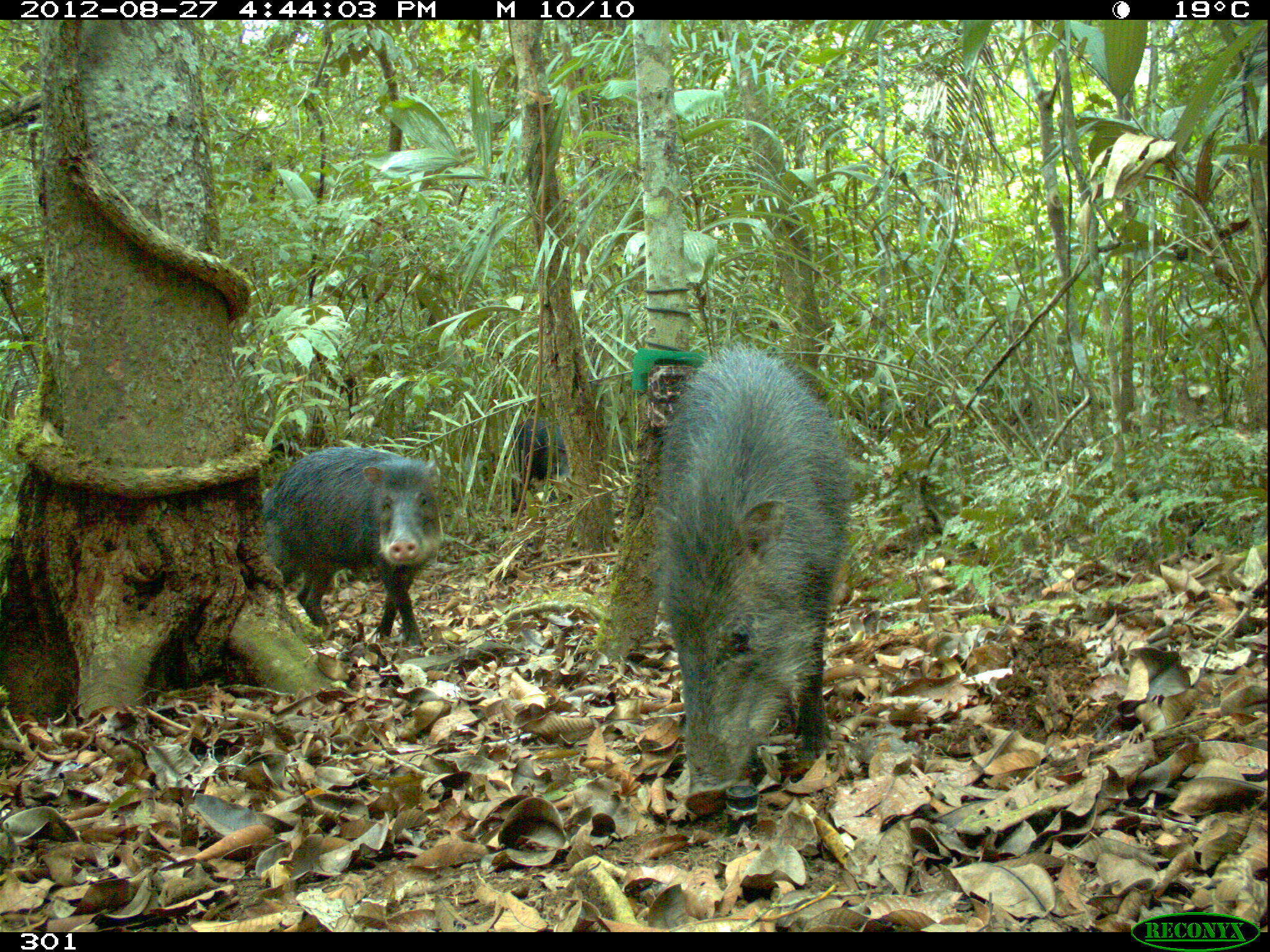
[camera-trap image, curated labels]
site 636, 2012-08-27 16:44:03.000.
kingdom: Animalia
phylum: Chordata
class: Mammalia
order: Artiodactyla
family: Tayassuidae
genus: Tayassu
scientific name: Tayassu pecari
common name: white-lipped peccary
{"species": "Tayassu pecari (white-lipped peccary)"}